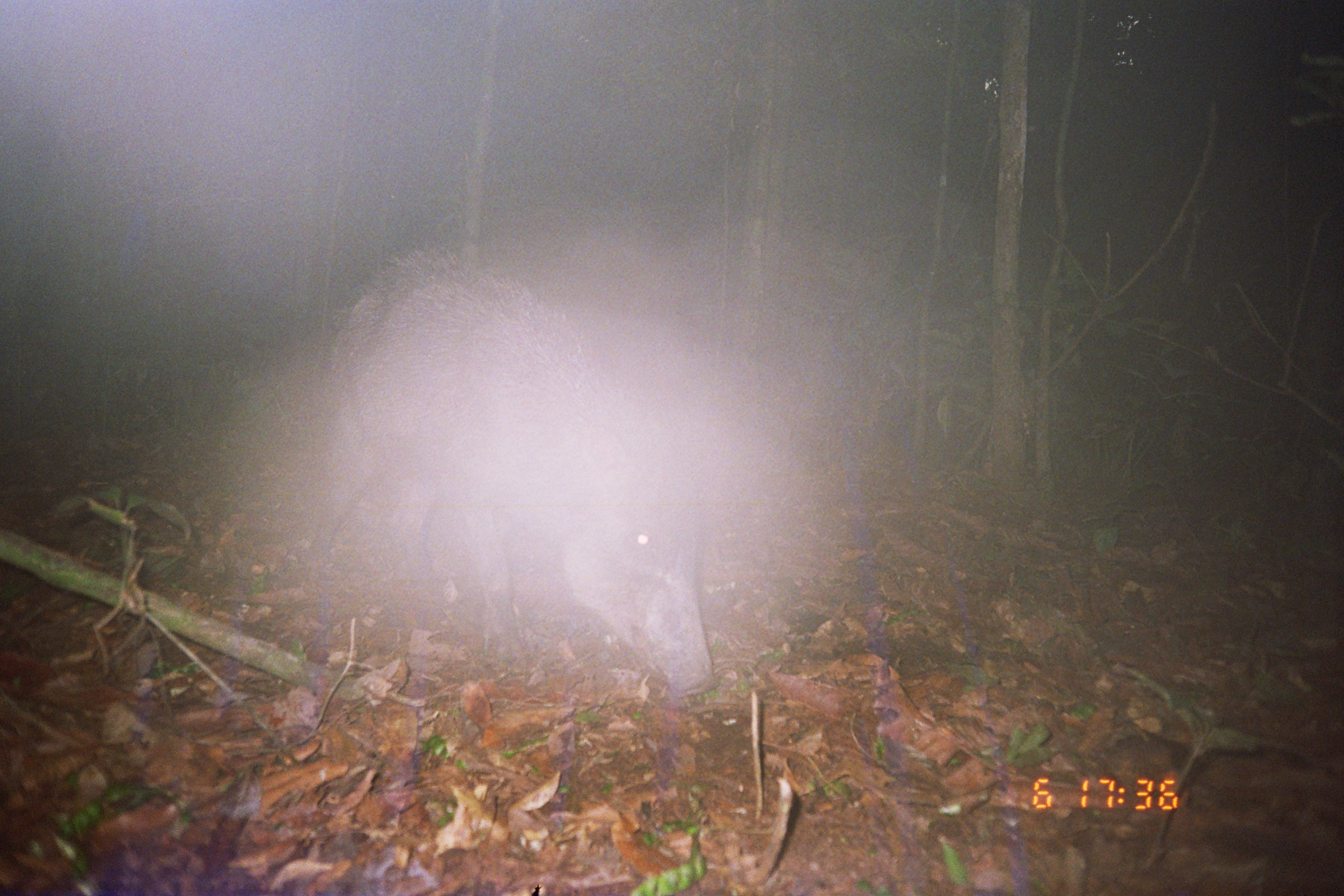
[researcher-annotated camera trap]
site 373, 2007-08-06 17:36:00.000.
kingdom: Animalia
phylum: Chordata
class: Mammalia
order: Artiodactyla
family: Tayassuidae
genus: Tayassu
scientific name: Tayassu pecari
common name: white-lipped peccary